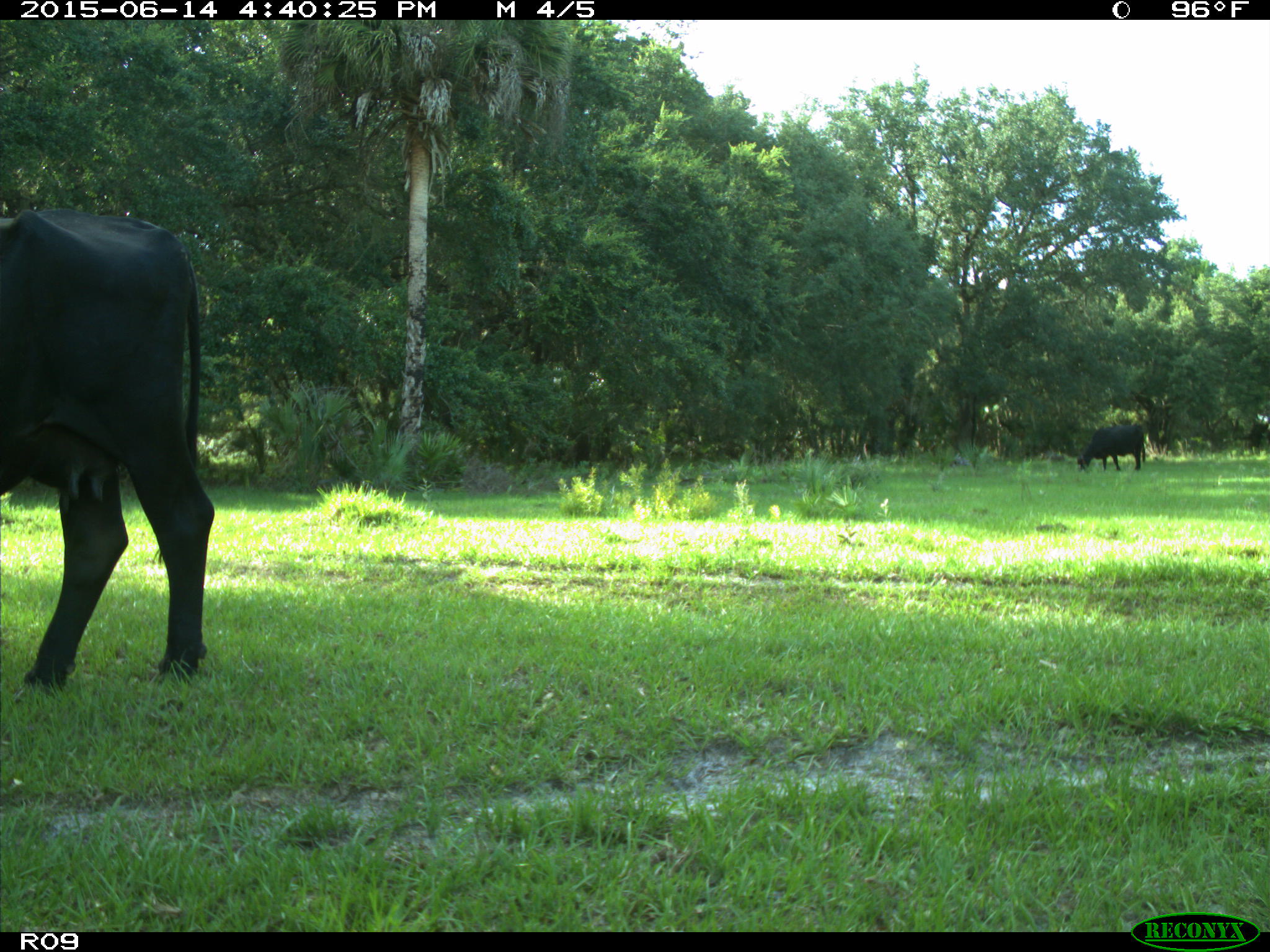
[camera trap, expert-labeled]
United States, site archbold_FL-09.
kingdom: Animalia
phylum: Chordata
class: Mammalia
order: Artiodactyla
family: Bovidae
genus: Bos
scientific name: Bos taurus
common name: domestic cow